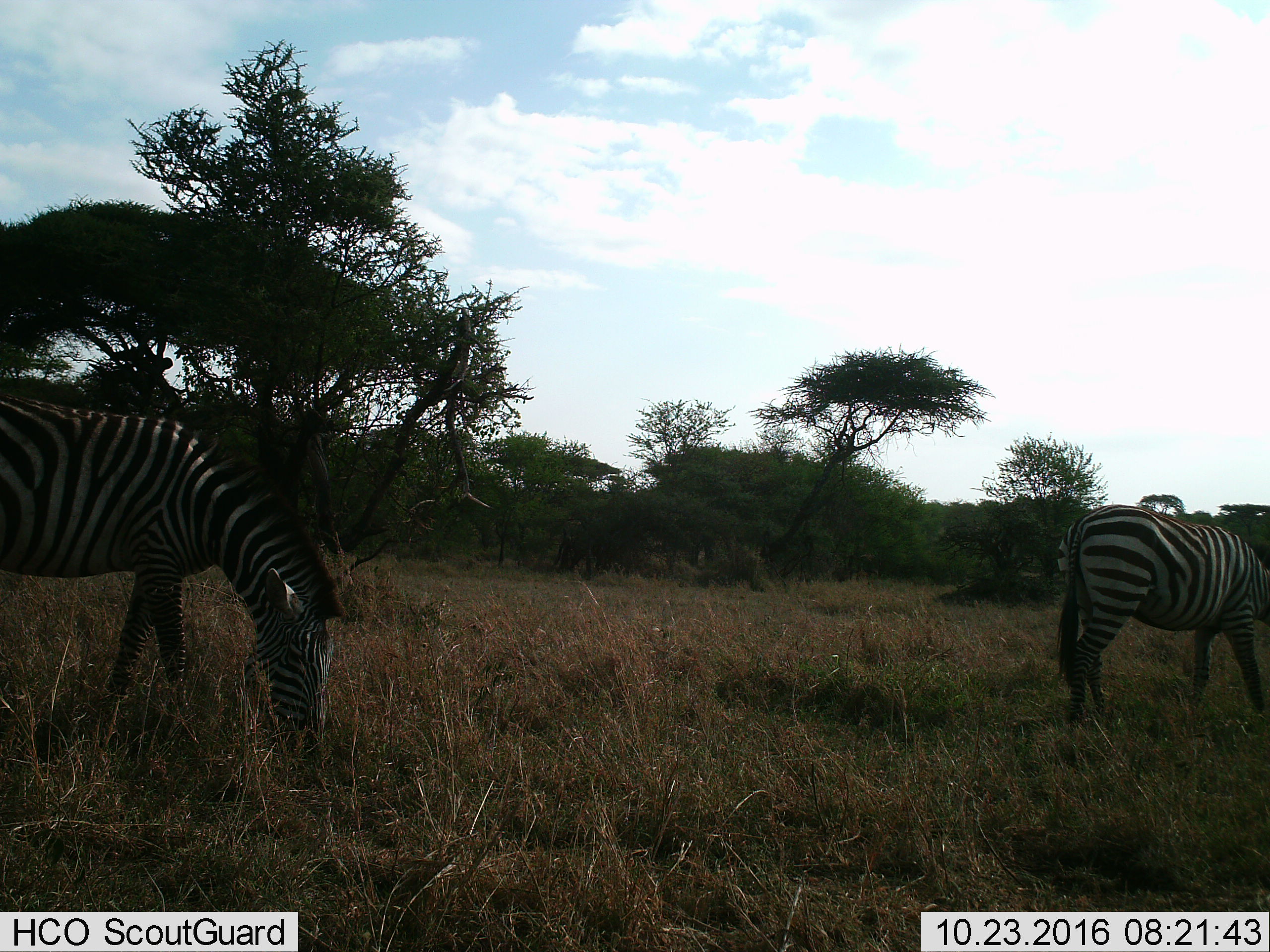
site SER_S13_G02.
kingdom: Animalia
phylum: Chordata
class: Mammalia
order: Perissodactyla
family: Equidae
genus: Equus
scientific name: Equus quagga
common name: plains zebra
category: zebraplains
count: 2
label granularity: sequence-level